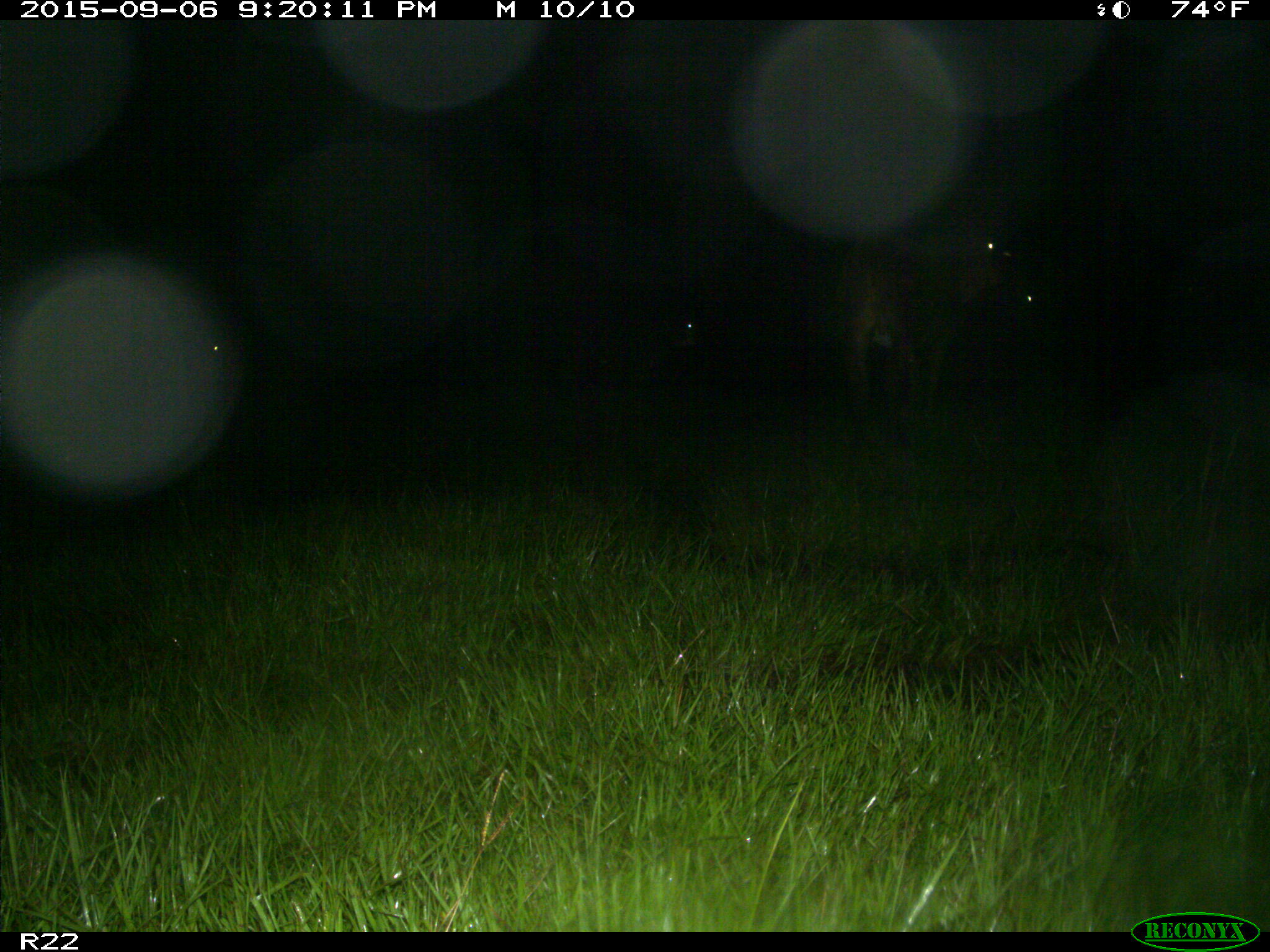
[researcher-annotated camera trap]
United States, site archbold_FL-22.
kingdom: Animalia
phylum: Chordata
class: Mammalia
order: Artiodactyla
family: Bovidae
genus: Bos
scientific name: Bos taurus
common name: domestic cow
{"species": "Bos taurus (domestic cow)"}